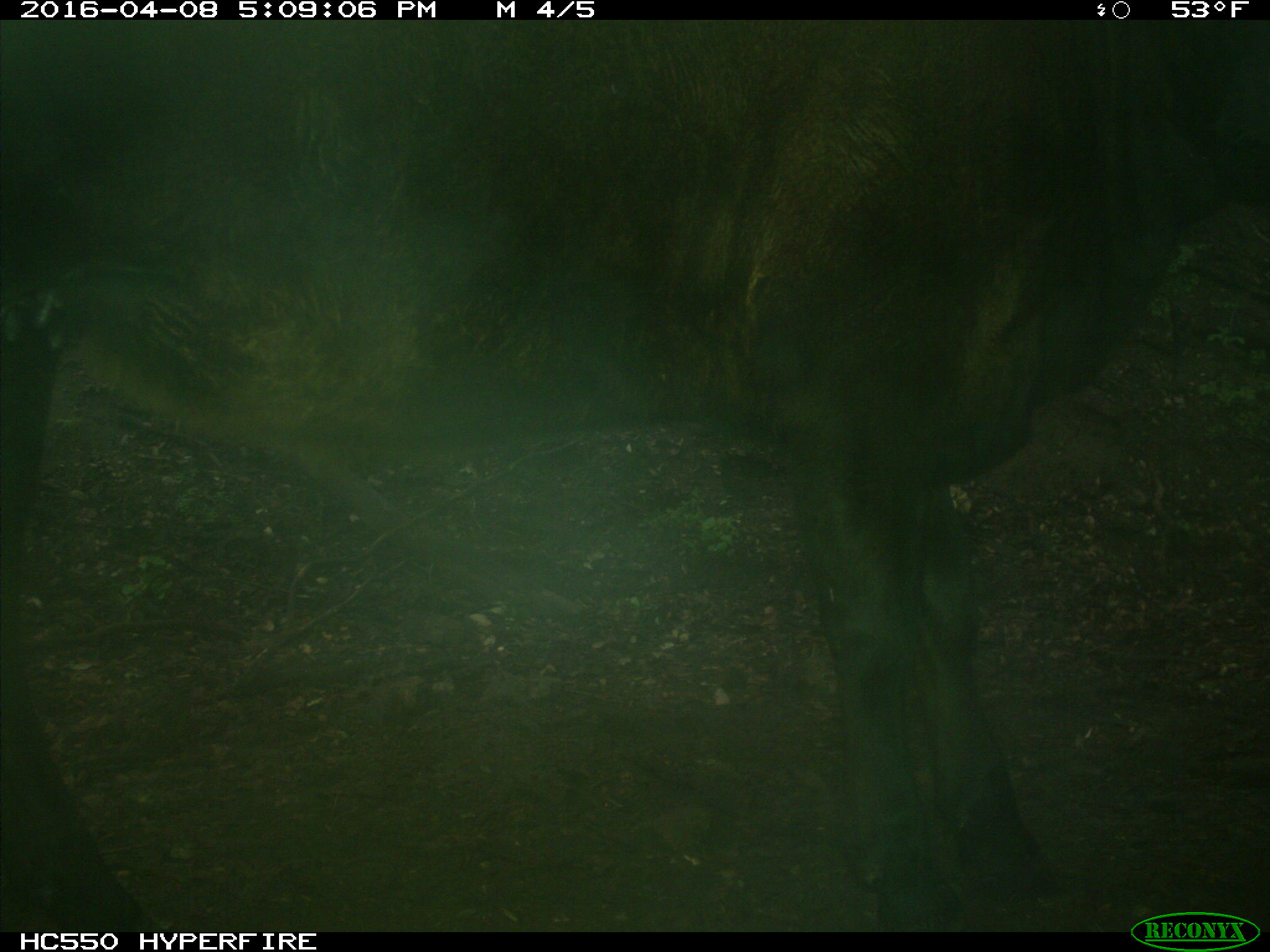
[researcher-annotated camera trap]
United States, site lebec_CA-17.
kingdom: Animalia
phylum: Chordata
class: Mammalia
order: Artiodactyla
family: Bovidae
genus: Bos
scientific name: Bos taurus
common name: domestic cow